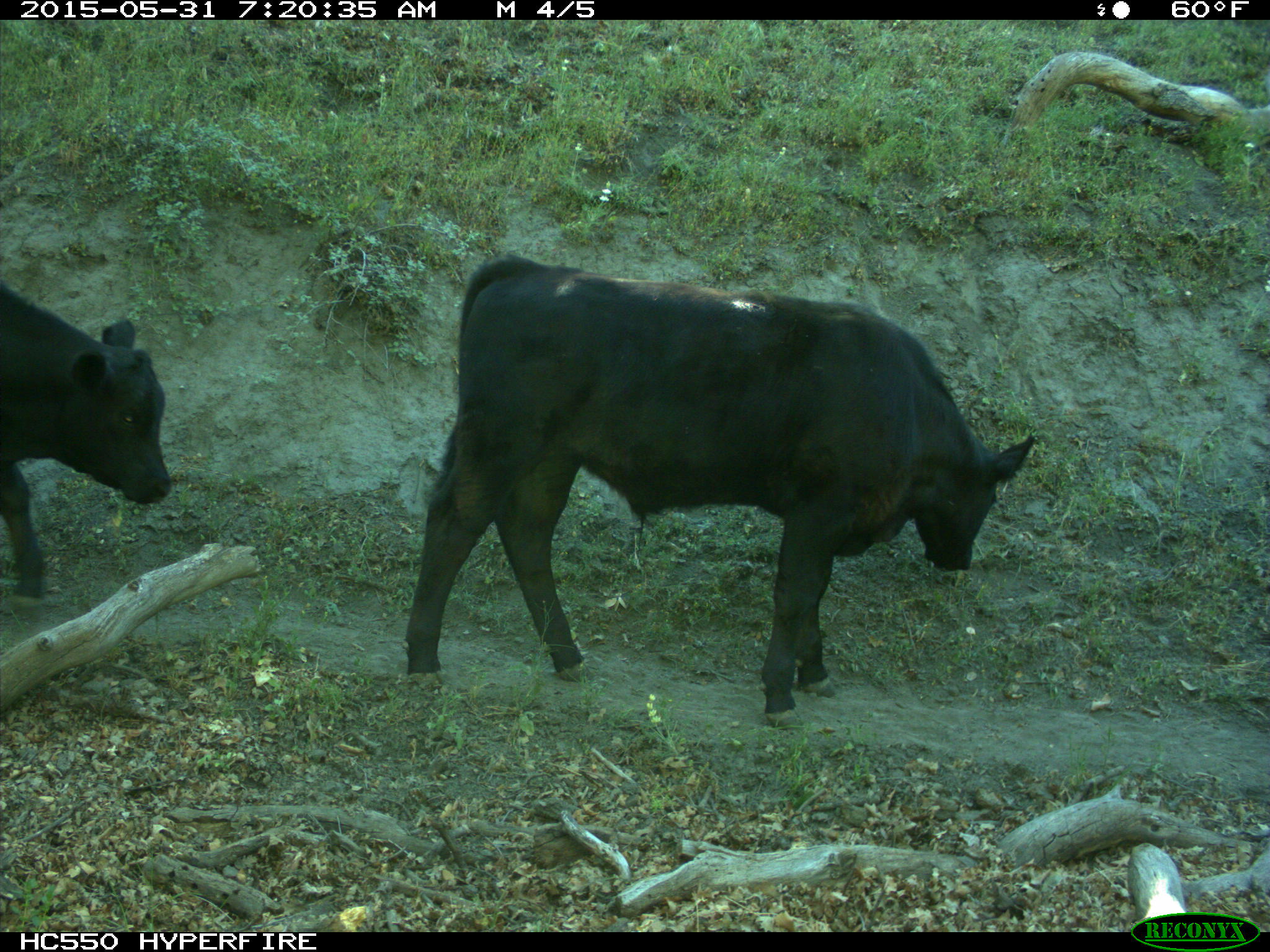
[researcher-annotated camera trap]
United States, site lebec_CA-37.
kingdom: Animalia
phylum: Chordata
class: Mammalia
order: Artiodactyla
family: Bovidae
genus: Bos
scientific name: Bos taurus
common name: domestic cow